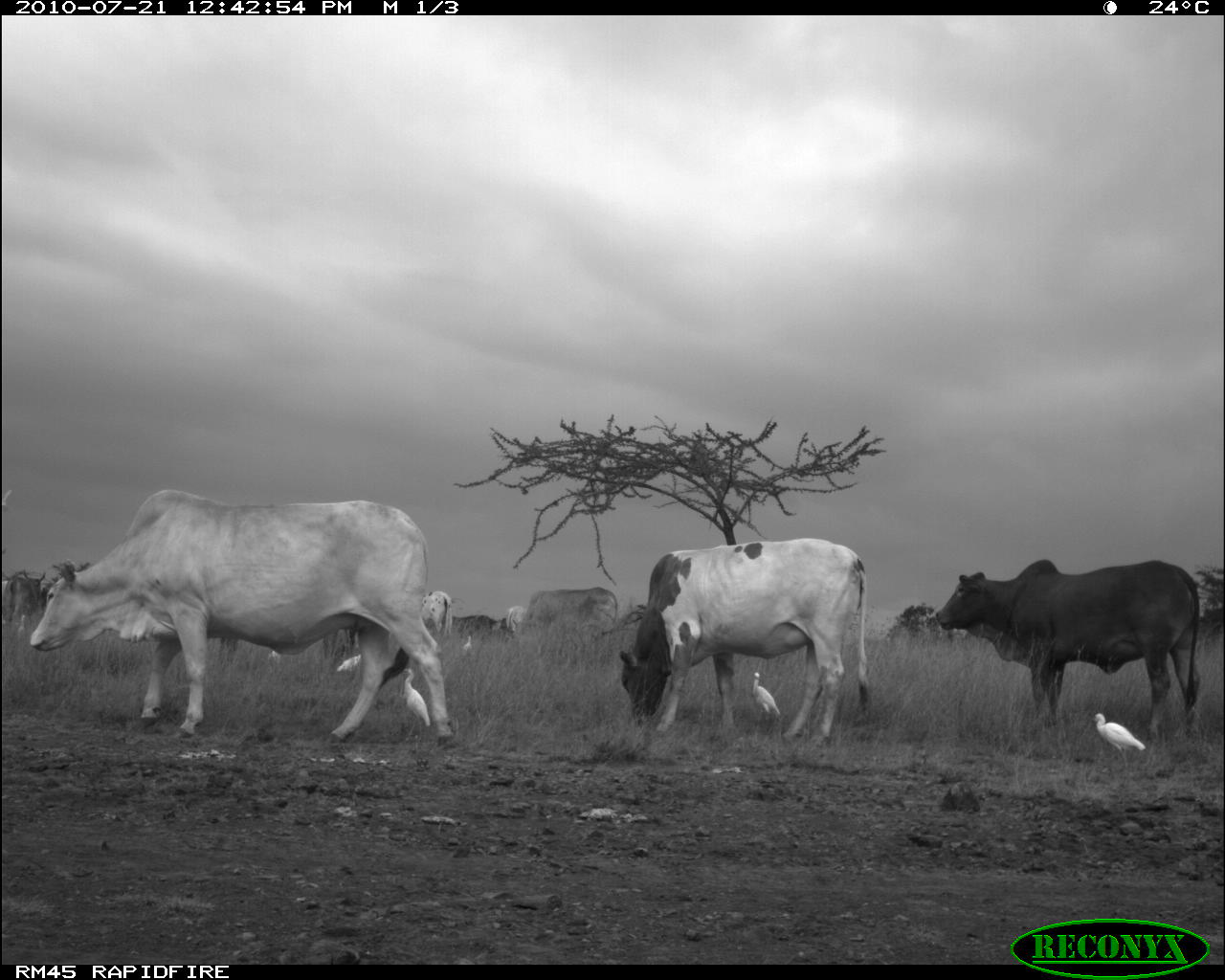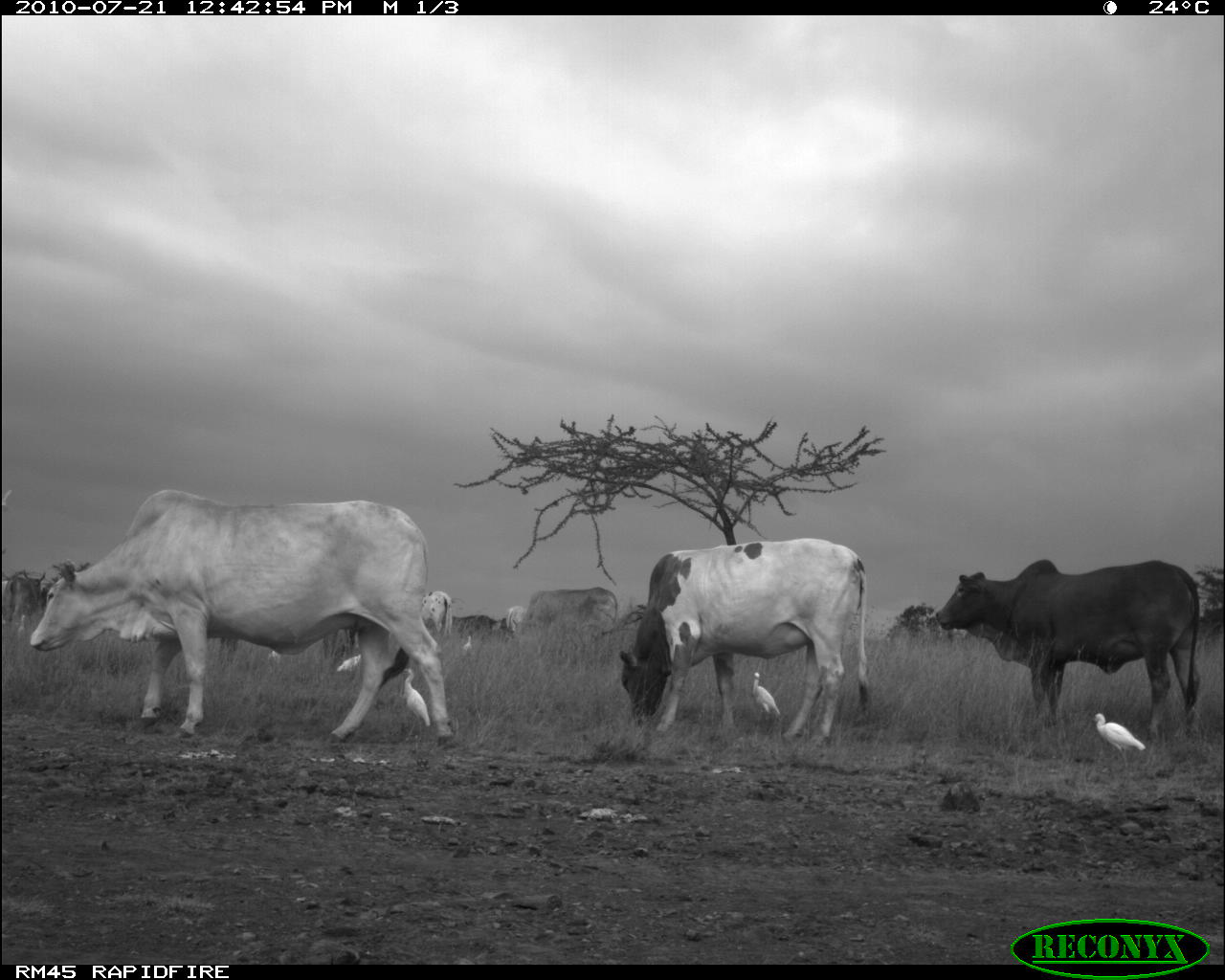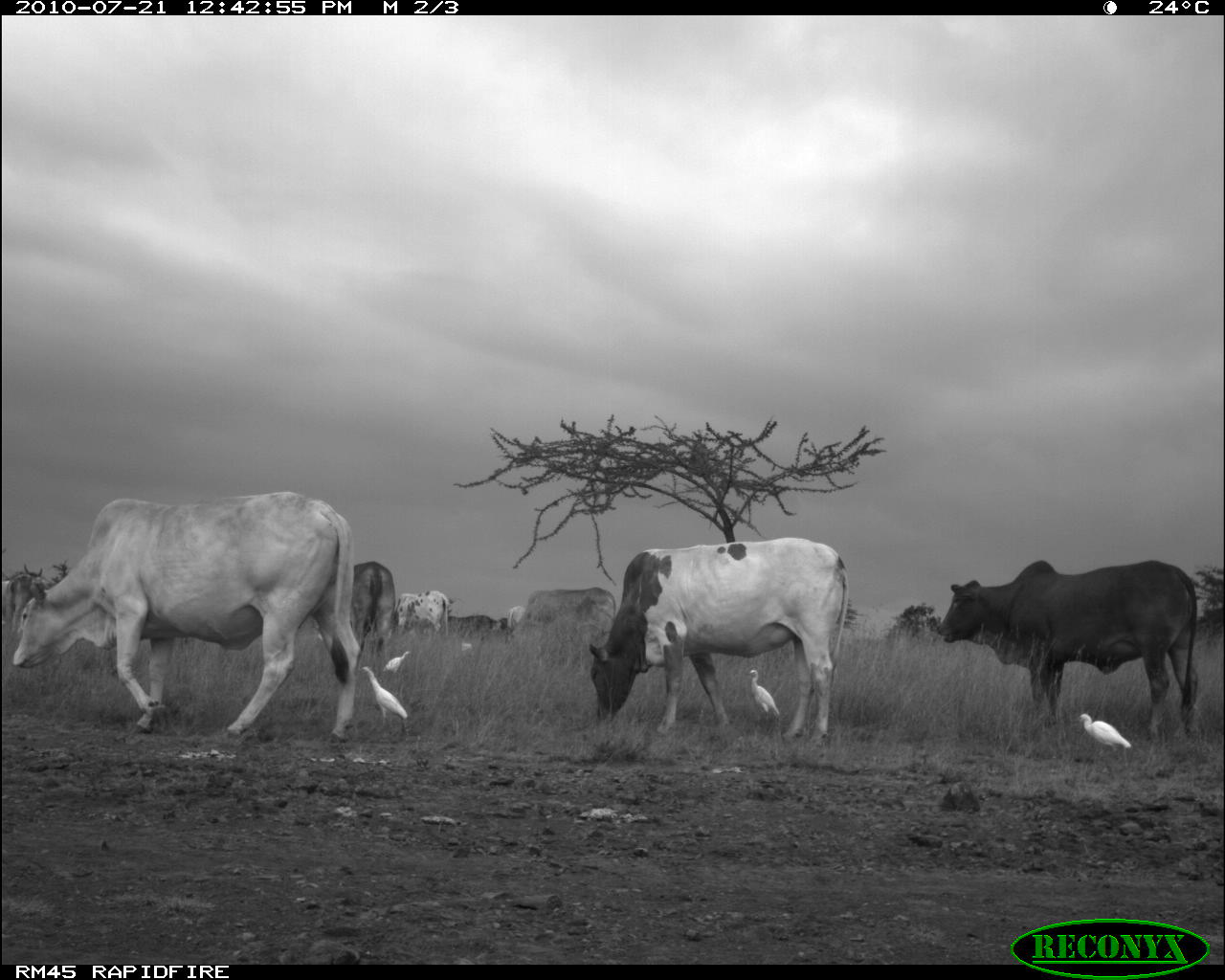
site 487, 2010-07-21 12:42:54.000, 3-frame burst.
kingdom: Animalia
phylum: Chordata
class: Aves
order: Pelecaniformes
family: Ardeidae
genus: Bubulcus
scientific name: Bubulcus ibis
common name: cattle egret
Bubulcus ibis (cattle egret), count 6.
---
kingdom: Animalia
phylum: Chordata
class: Mammalia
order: Artiodactyla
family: Bovidae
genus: Bos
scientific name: Bos taurus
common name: domestic cattle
Bos taurus (domestic cattle), count 7.